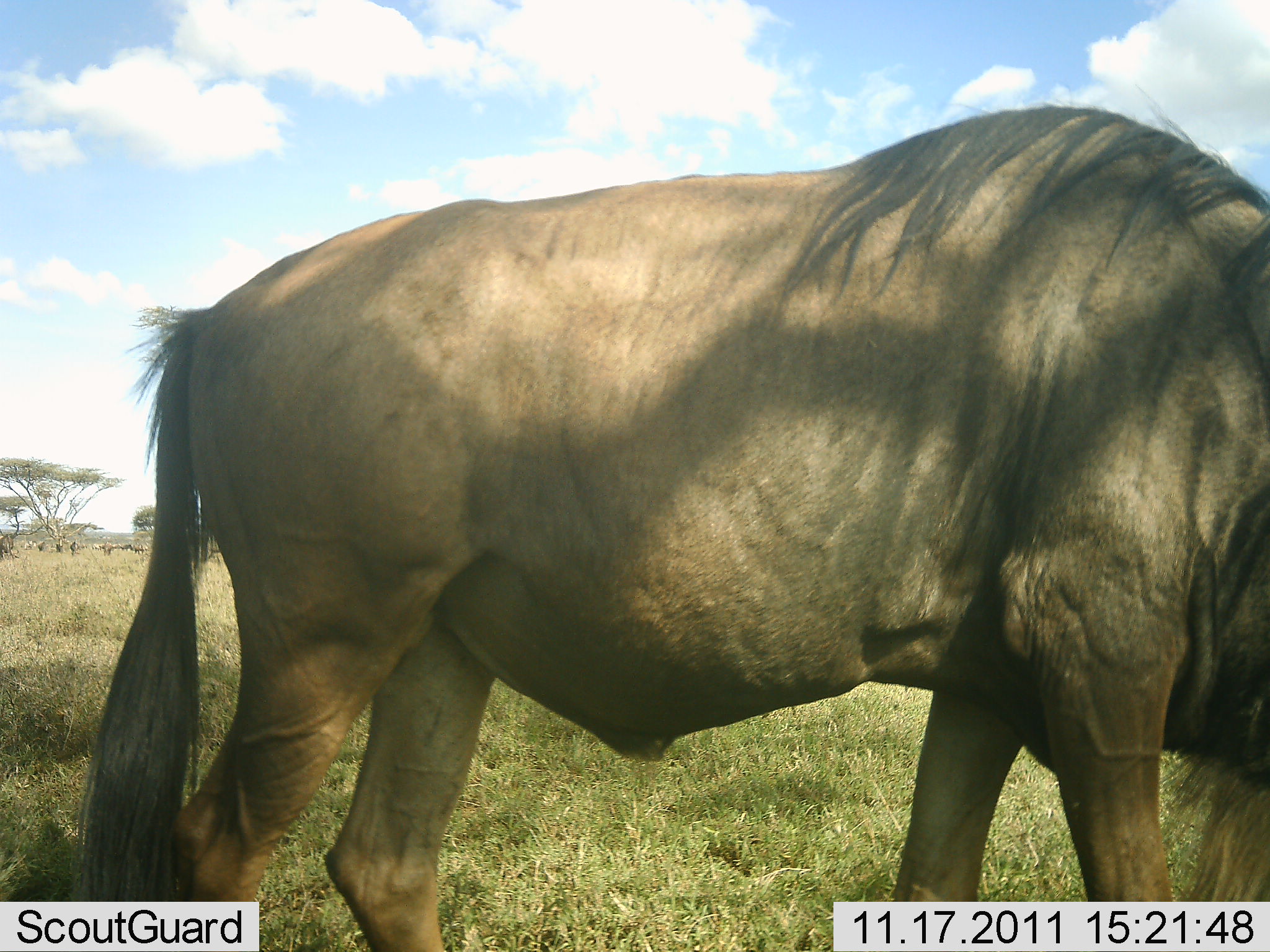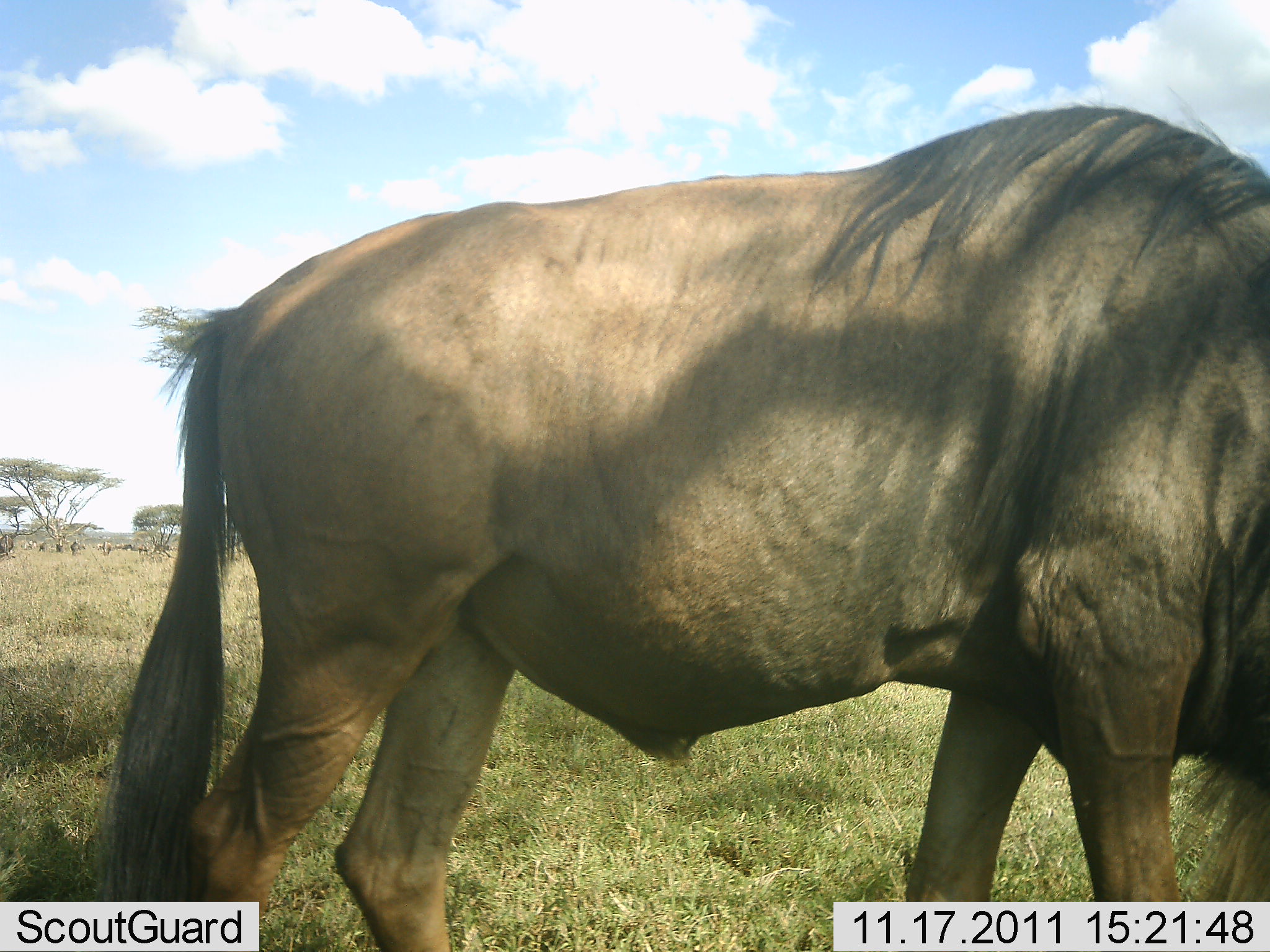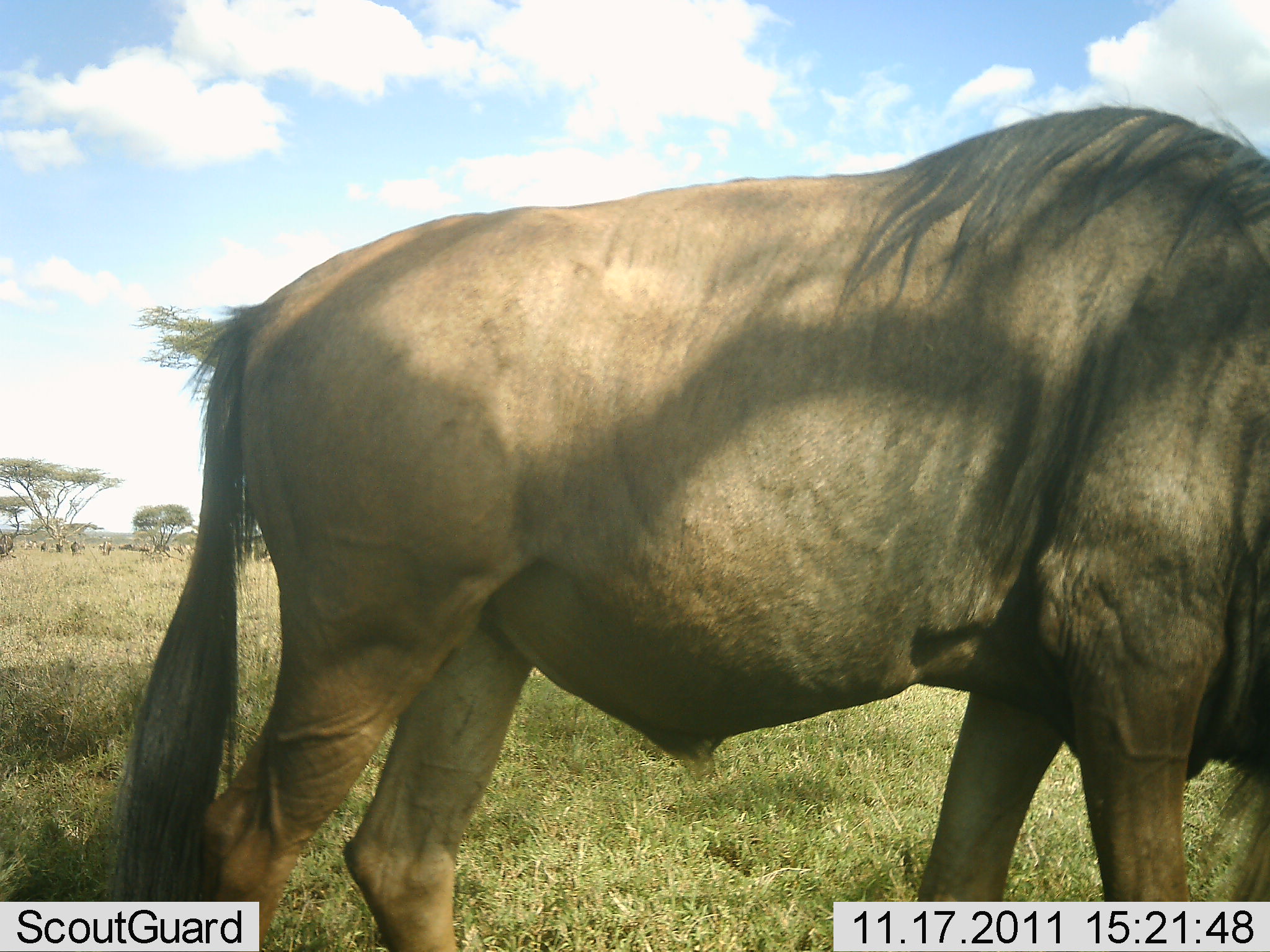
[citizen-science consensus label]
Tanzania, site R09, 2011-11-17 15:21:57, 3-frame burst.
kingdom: Animalia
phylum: Chordata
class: Mammalia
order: Artiodactyla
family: Bovidae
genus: Connochaetes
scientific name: Connochaetes taurinus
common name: blue wildebeest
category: wildebeest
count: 1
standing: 67%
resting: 0%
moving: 17%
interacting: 0%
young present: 0%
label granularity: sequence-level